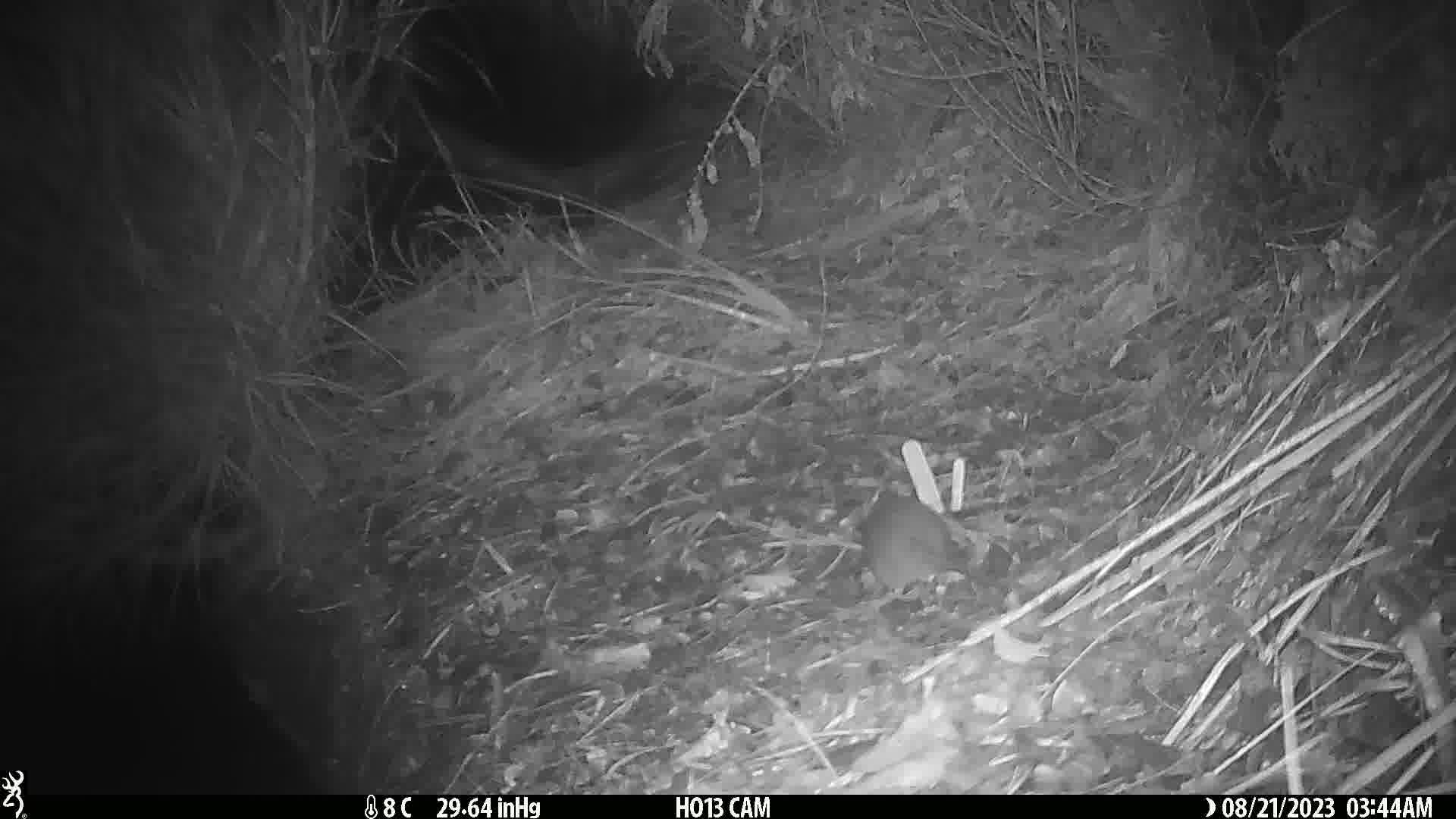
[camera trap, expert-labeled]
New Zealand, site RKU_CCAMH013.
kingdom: Animalia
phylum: Chordata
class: Mammalia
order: Rodentia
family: Muridae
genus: Rattus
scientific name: Rattus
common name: rat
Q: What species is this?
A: Rat (Rattus).